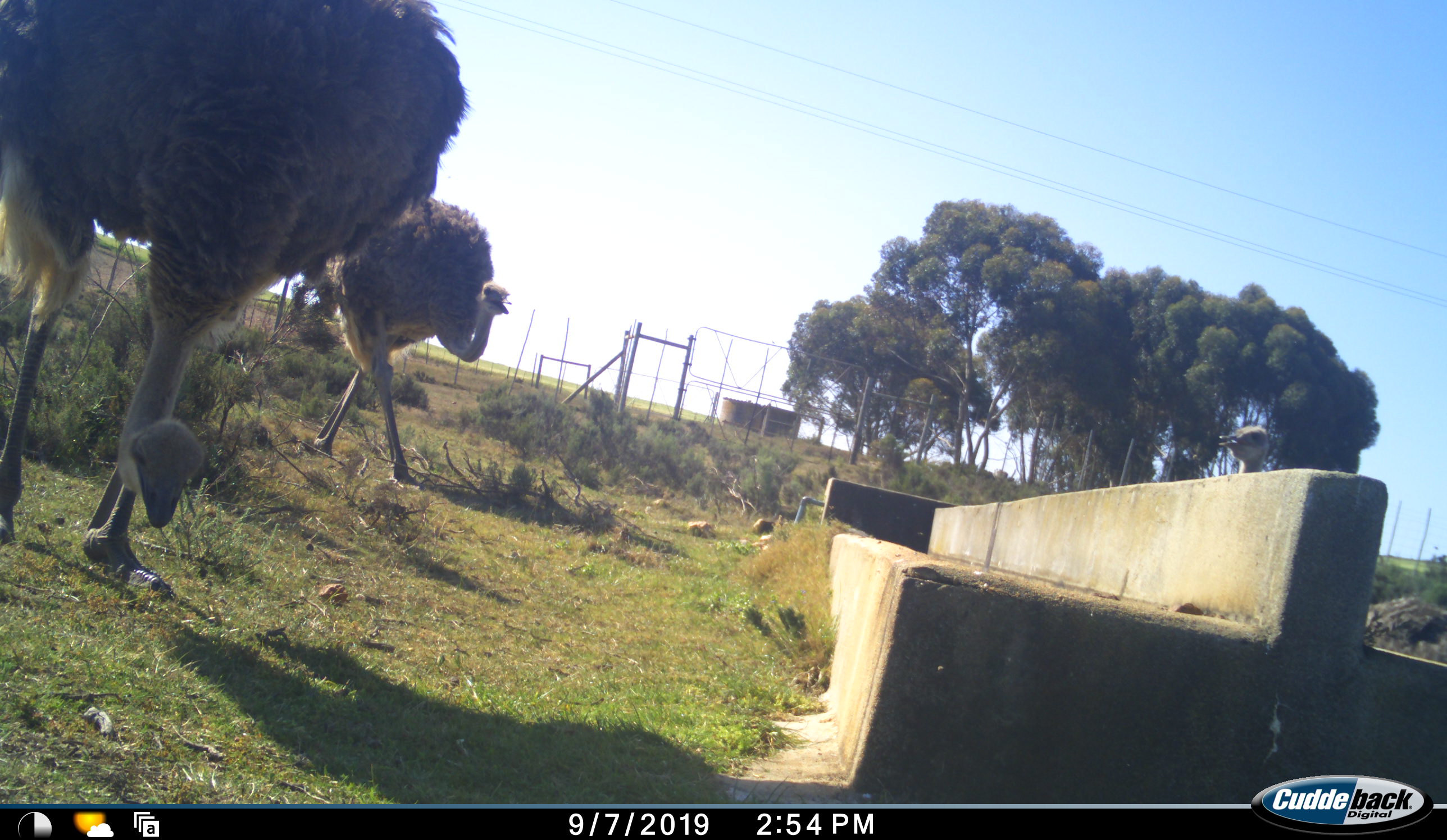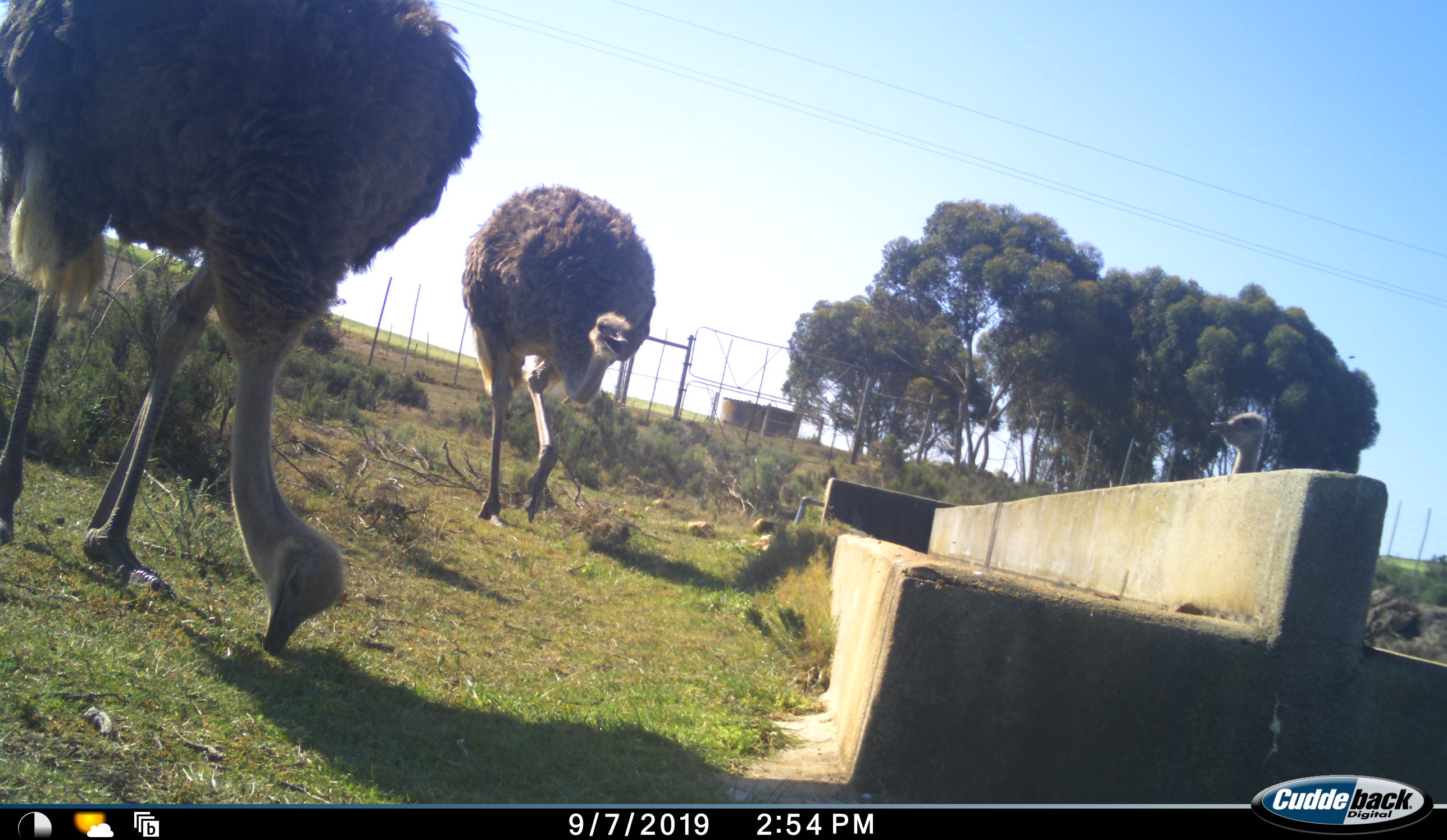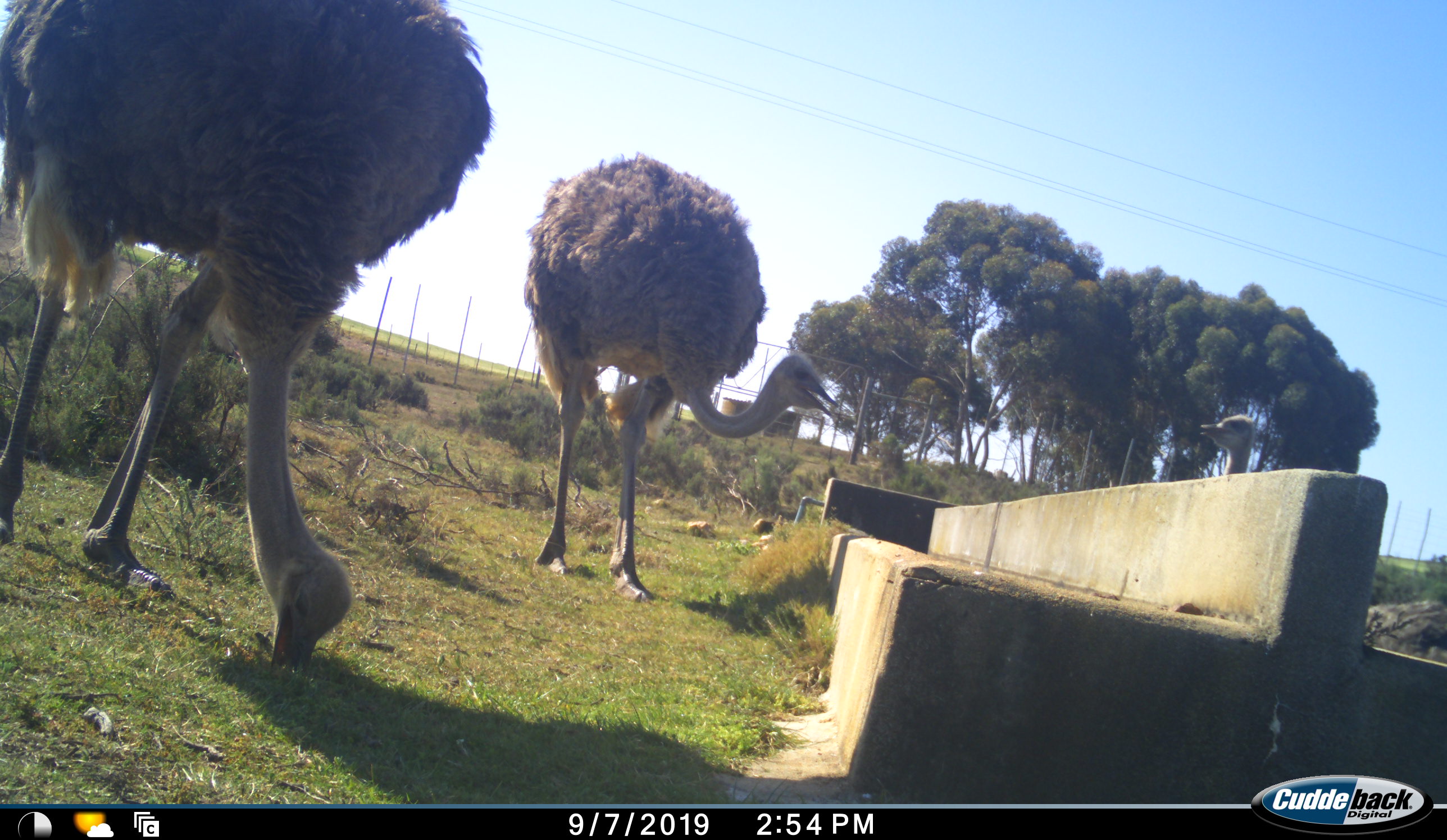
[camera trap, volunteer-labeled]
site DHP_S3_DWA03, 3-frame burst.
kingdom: Animalia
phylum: Chordata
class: Aves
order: Struthioniformes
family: Struthionidae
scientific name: Struthionidae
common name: ostrich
Ostrich (Struthionidae), count 3. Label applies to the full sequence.